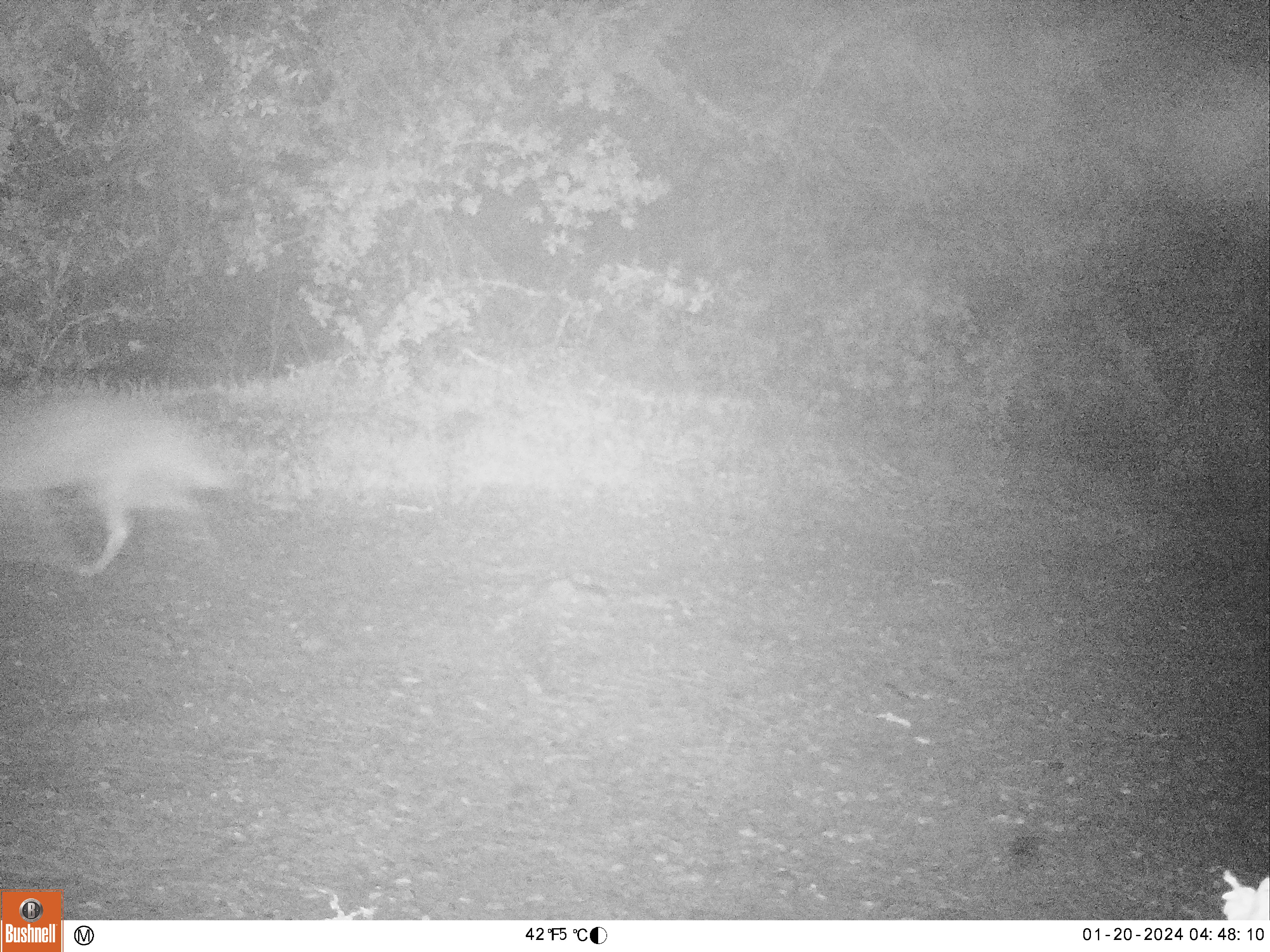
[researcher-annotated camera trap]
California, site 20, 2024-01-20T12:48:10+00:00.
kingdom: Animalia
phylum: Chordata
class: Mammalia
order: Carnivora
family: Canidae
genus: Canis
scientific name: Canis latrans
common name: coyote